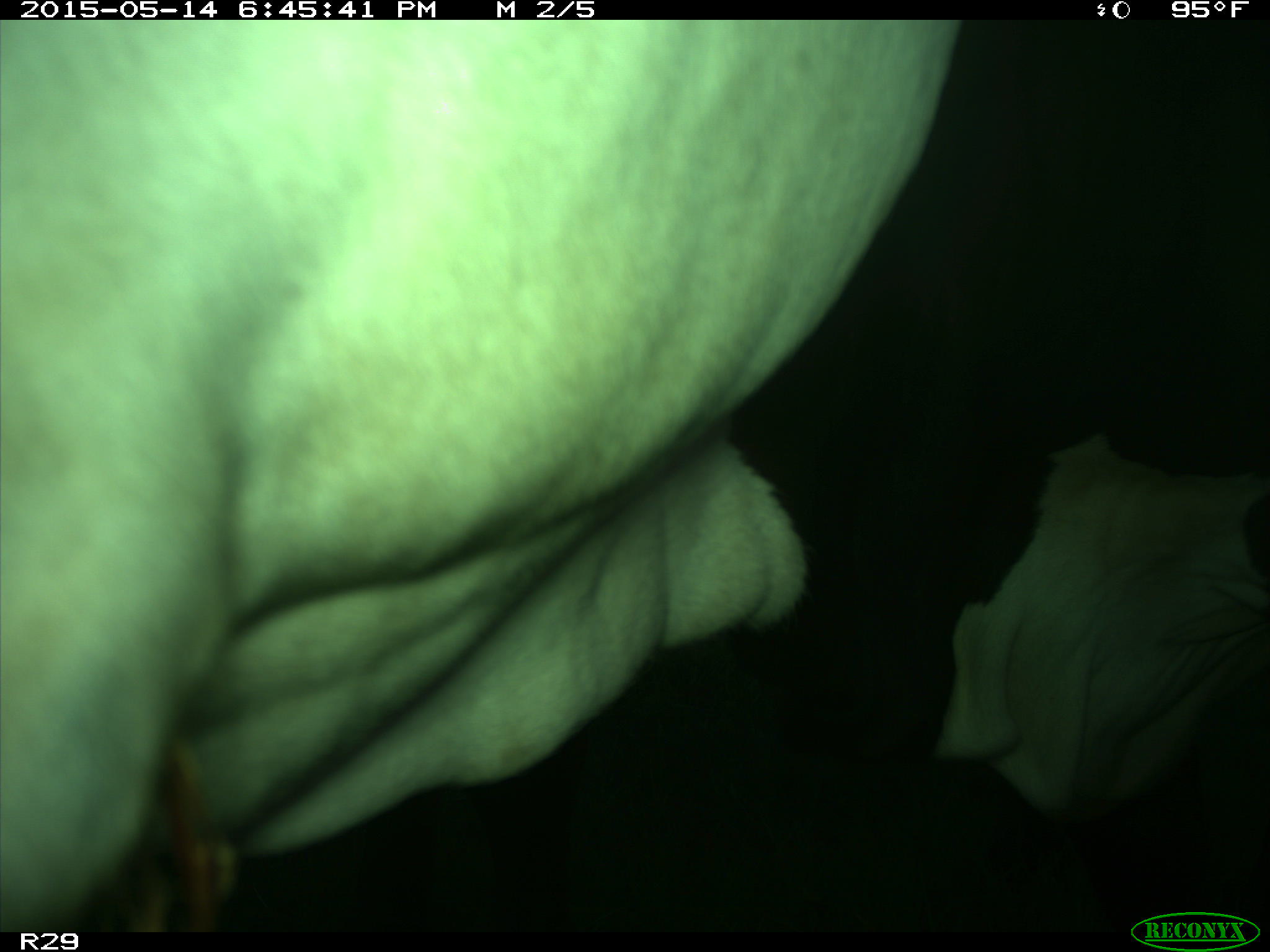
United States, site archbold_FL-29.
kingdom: Animalia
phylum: Chordata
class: Mammalia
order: Artiodactyla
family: Bovidae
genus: Bos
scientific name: Bos taurus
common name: domestic cow